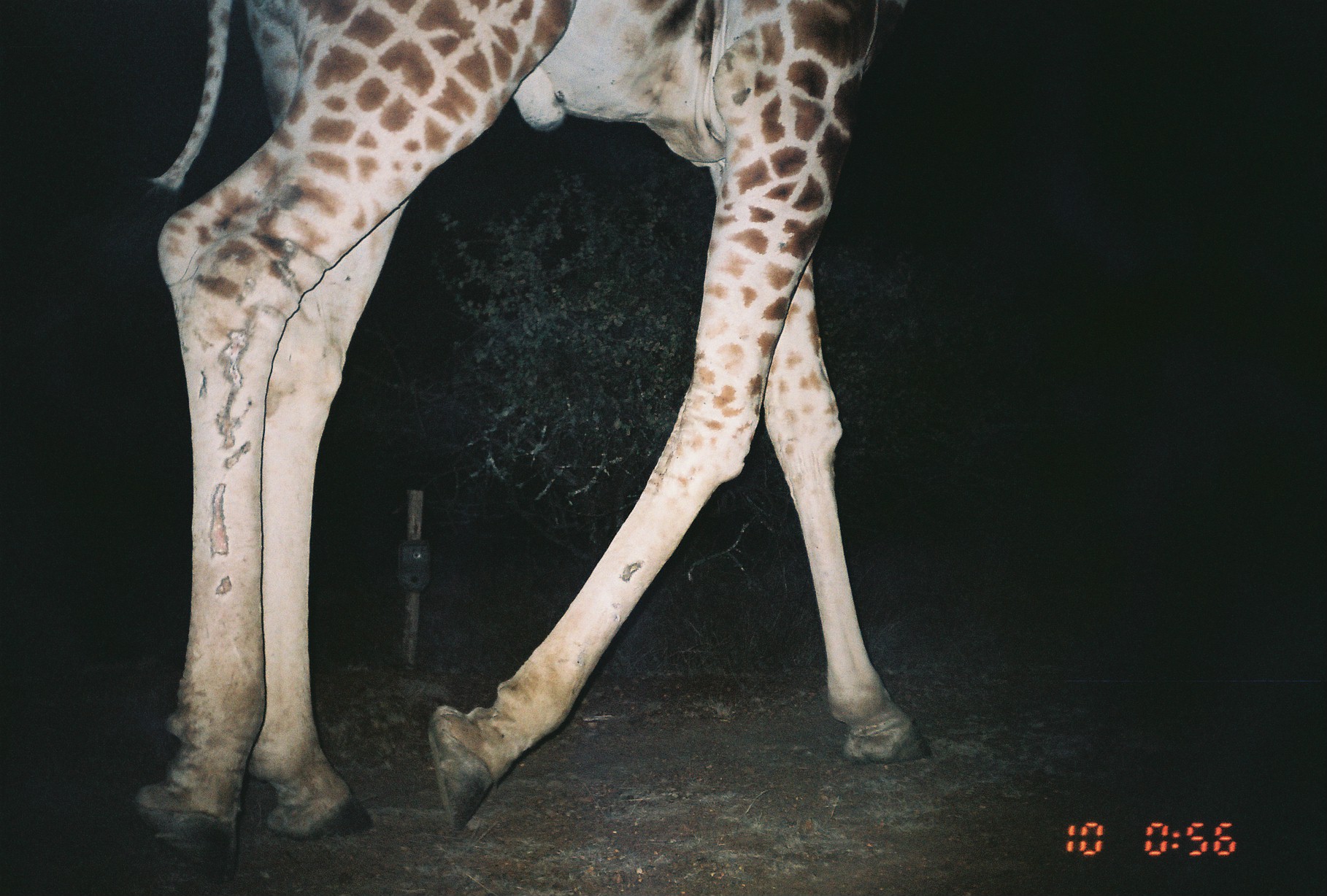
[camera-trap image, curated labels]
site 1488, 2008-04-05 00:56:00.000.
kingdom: Animalia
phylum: Chordata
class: Mammalia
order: Artiodactyla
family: Giraffidae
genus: Giraffa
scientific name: Giraffa camelopardalis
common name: giraffe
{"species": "Giraffa camelopardalis (giraffe)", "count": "1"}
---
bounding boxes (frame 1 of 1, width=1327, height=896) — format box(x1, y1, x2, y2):
giraffa camelopardalis: box(29, 0, 926, 888)